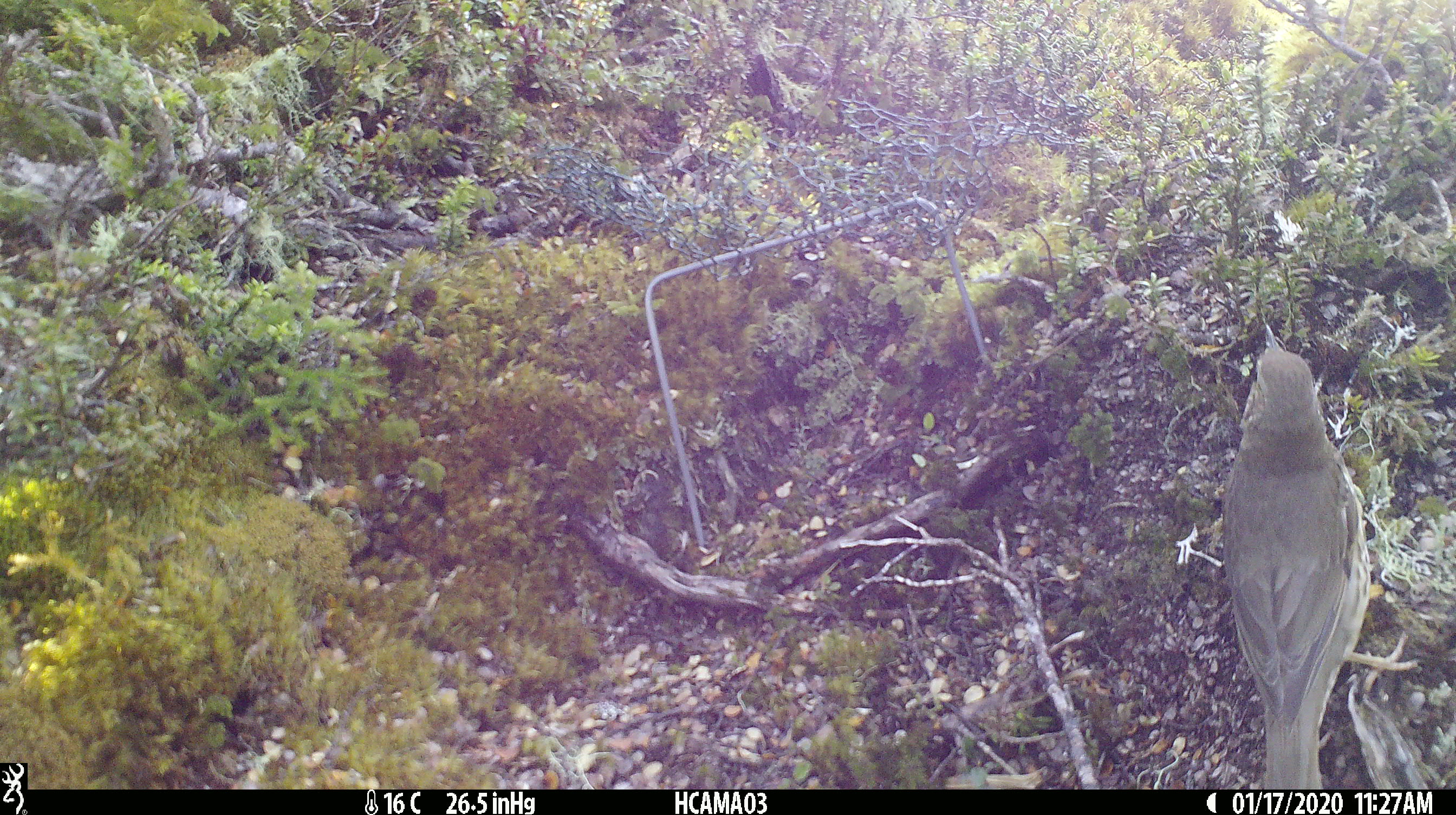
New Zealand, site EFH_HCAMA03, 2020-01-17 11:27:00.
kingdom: Animalia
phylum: Chordata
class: Aves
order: Passeriformes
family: Turdidae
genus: Turdus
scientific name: Turdus philomelos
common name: song thrush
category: thrush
Thrush (song thrush) (Turdus philomelos).